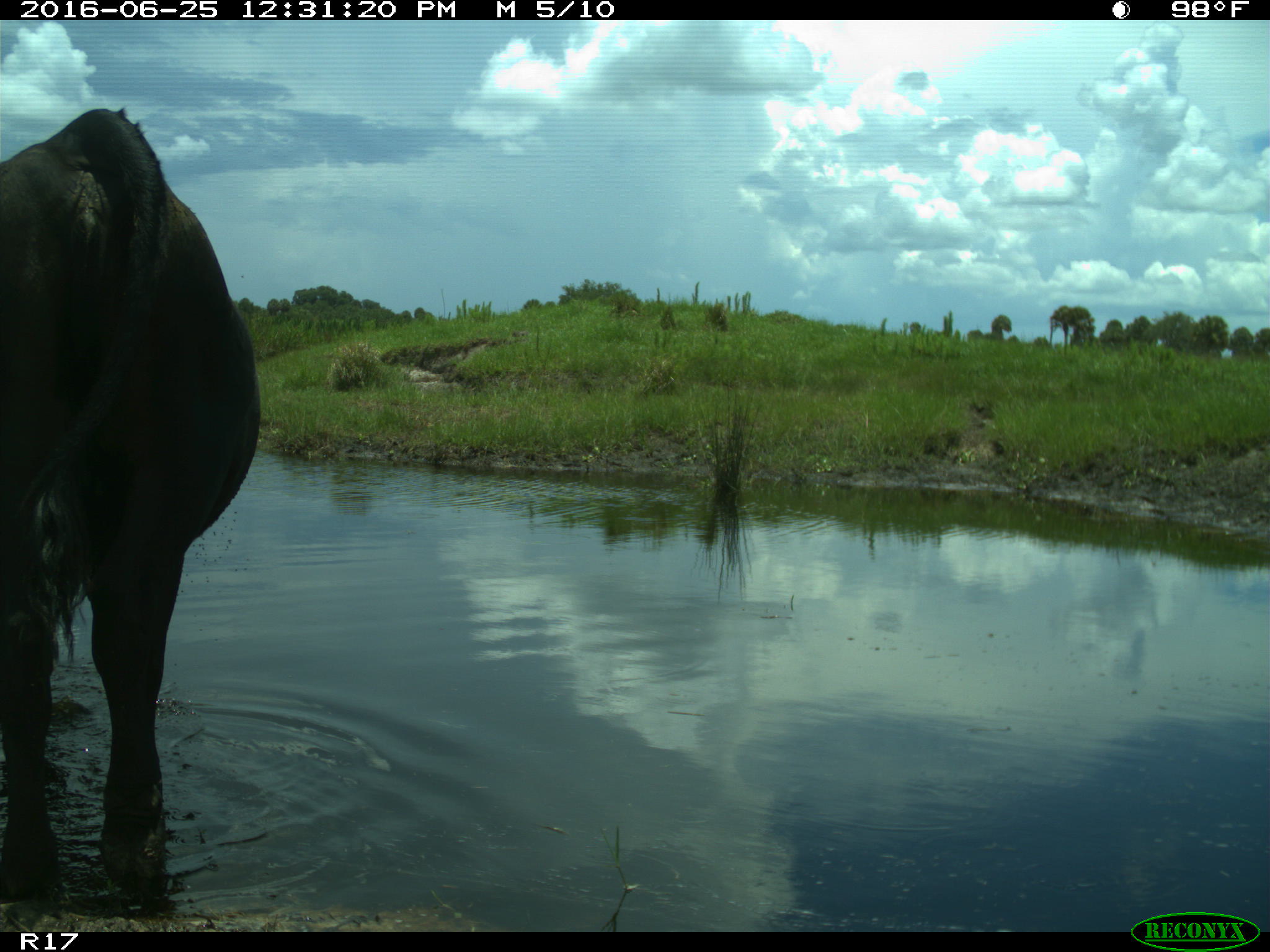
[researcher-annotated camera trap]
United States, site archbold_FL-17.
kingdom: Animalia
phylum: Chordata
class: Mammalia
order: Artiodactyla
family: Bovidae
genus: Bos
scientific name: Bos taurus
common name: domestic cow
Bos taurus (domestic cow).